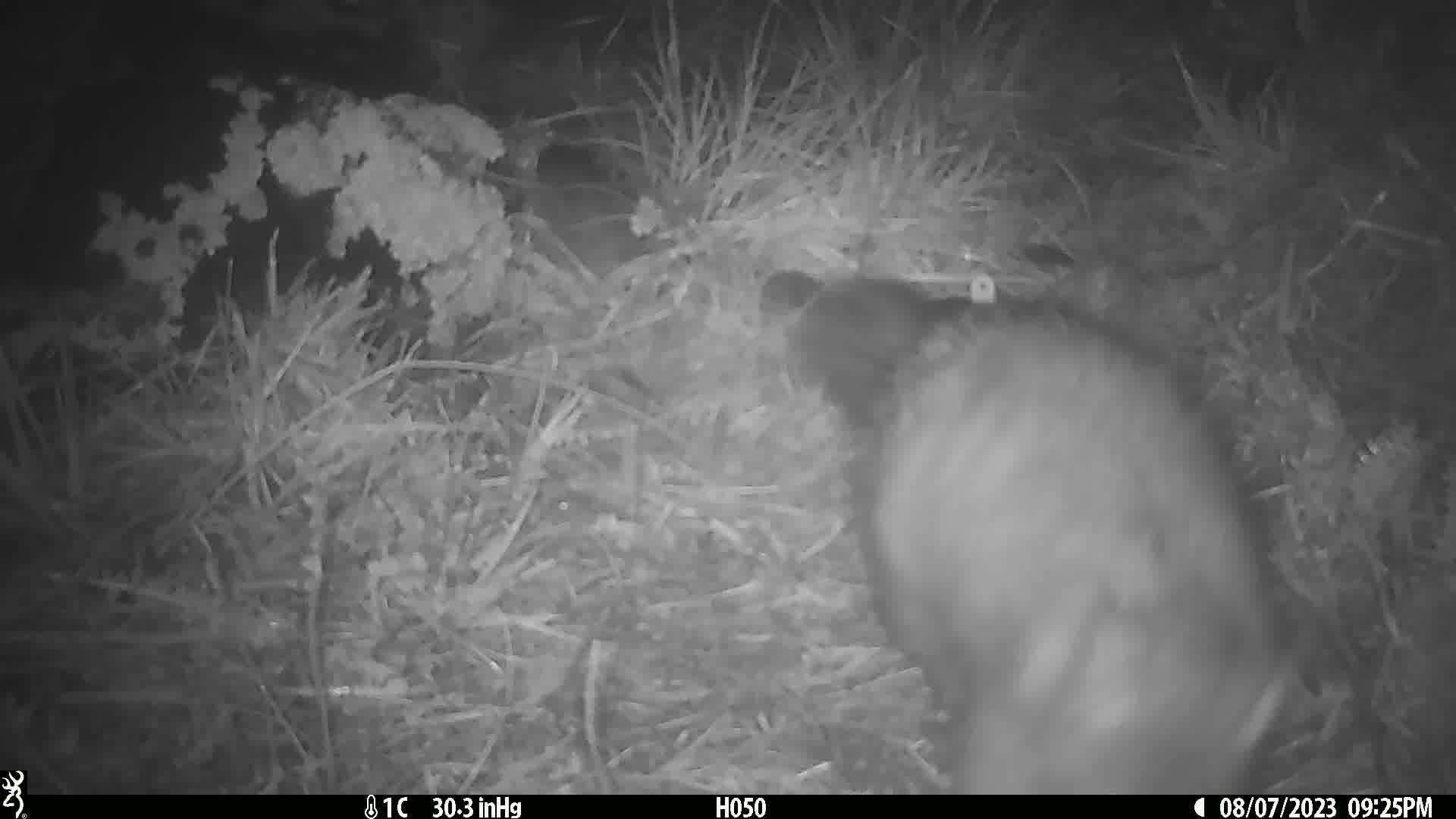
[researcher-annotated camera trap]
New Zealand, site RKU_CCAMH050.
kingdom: Animalia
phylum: Chordata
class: Mammalia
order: Diprotodontia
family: Phalangeridae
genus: Trichosurus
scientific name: Trichosurus vulpecula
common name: common brushtail possum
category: possum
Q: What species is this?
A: Possum (common brushtail possum) (Trichosurus vulpecula).